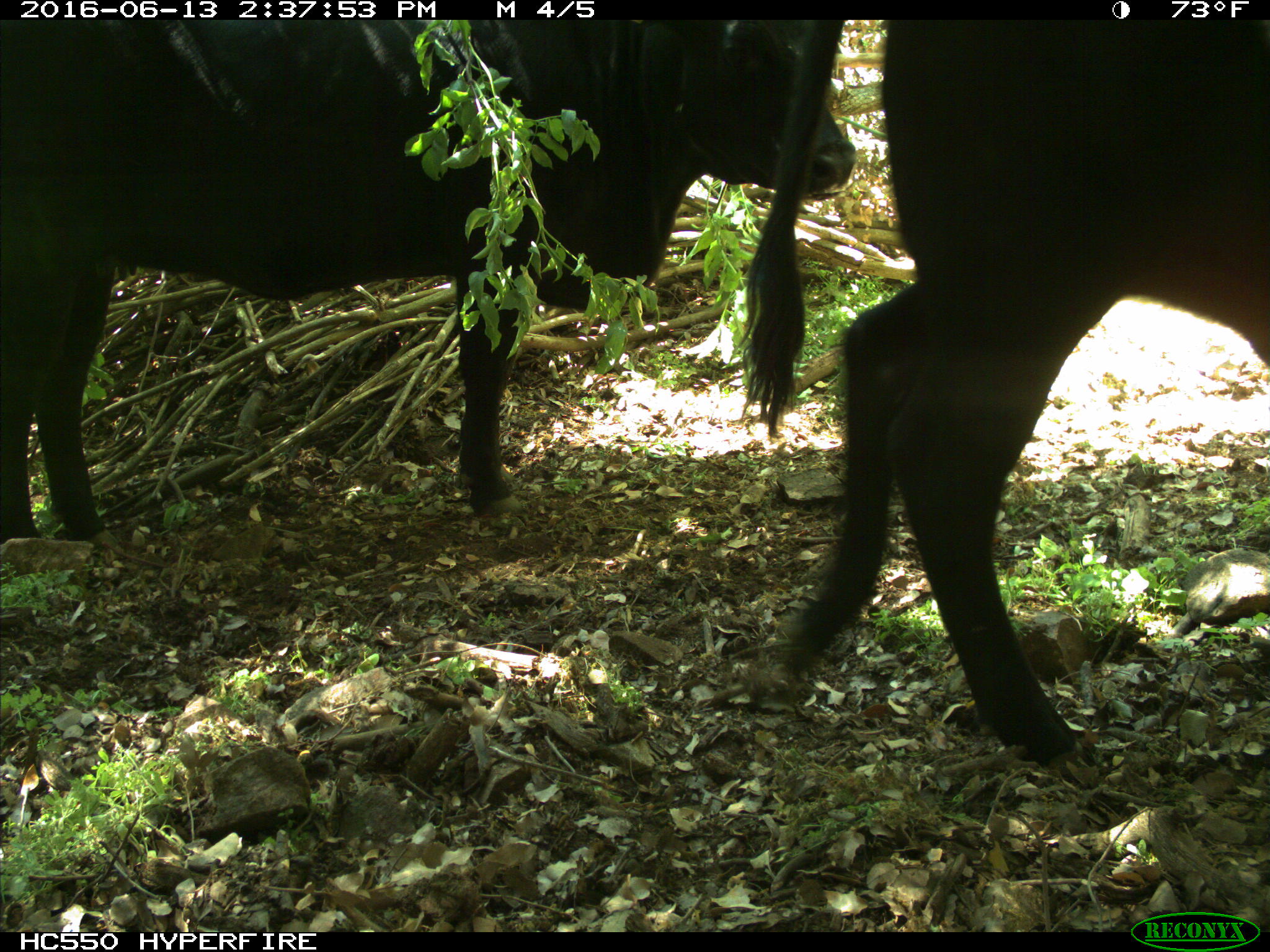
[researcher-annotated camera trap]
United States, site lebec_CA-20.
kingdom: Animalia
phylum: Chordata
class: Mammalia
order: Artiodactyla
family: Bovidae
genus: Bos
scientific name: Bos taurus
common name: domestic cow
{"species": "Bos taurus (domestic cow)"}